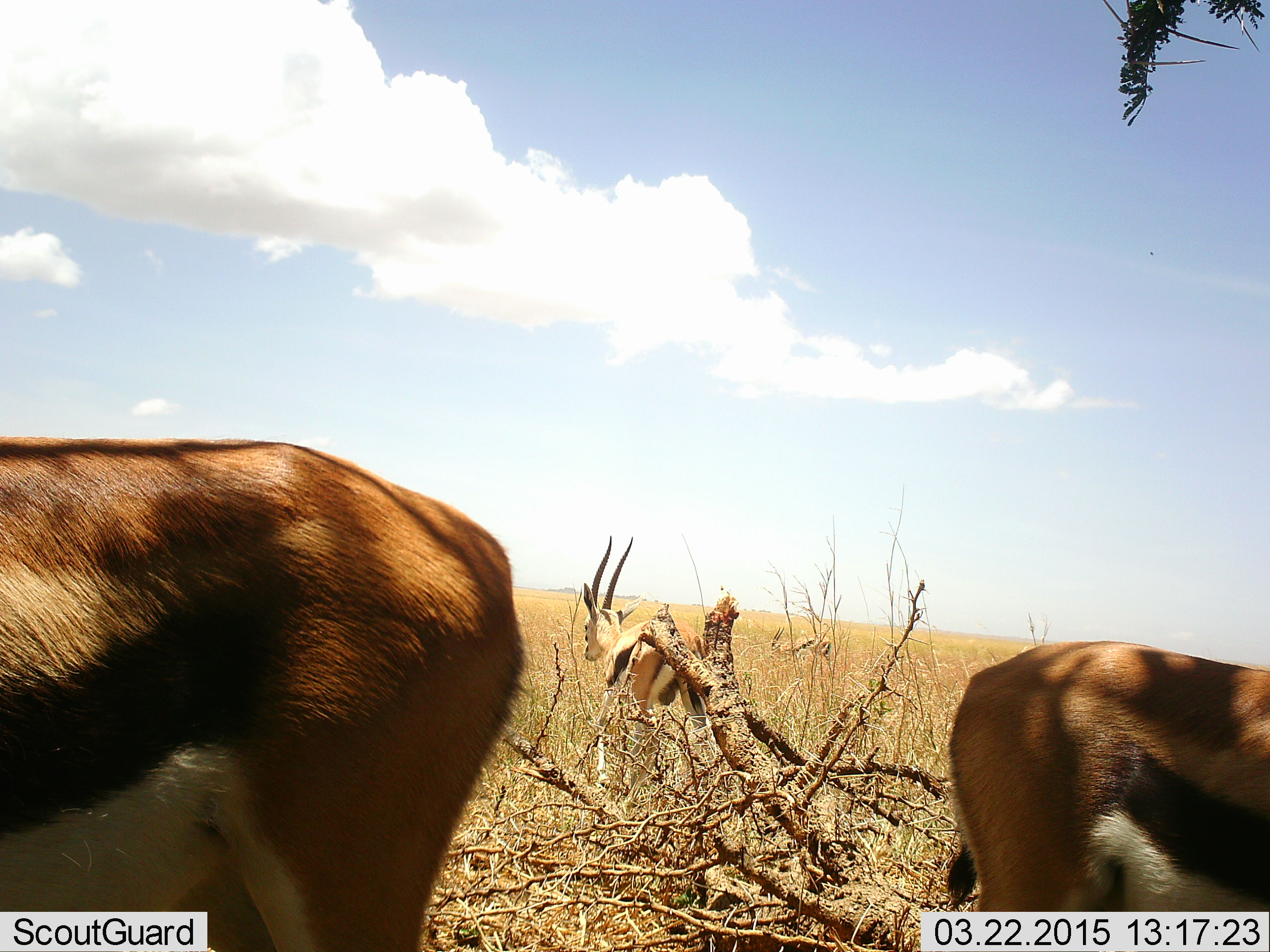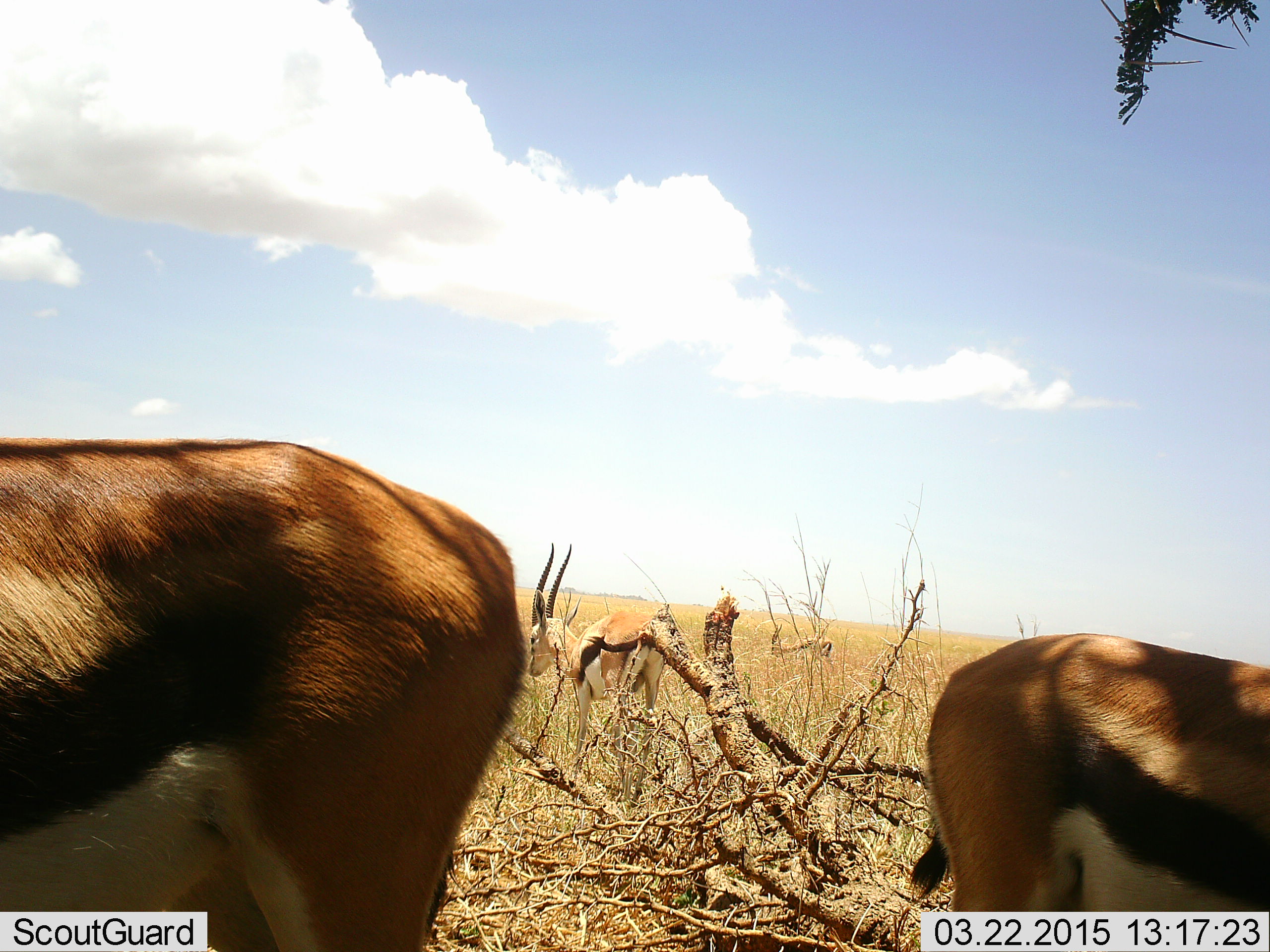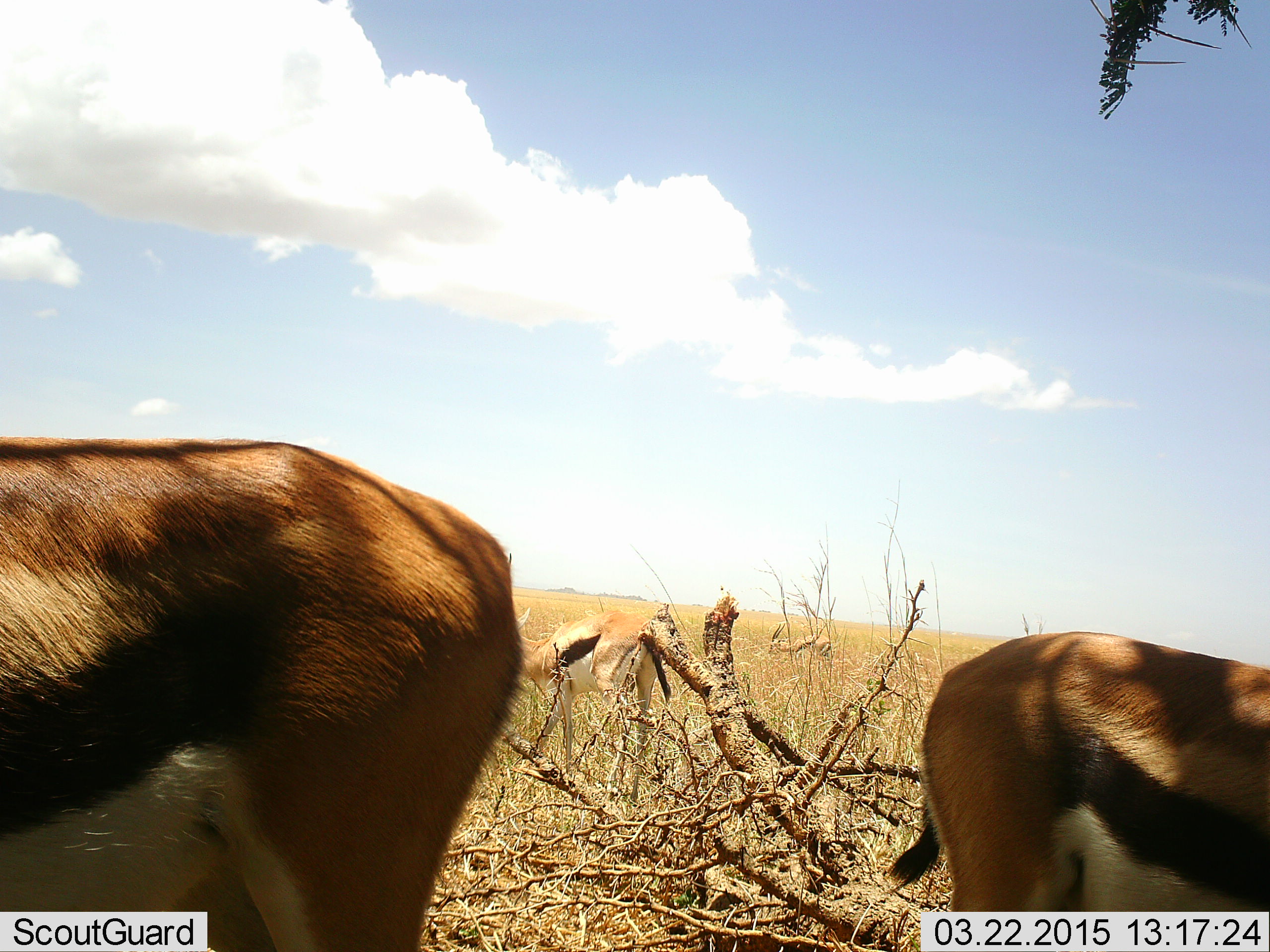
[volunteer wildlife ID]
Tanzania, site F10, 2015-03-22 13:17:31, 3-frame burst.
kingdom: Animalia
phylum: Chordata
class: Mammalia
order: Artiodactyla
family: Bovidae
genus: Eudorcas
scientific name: Eudorcas thomsonii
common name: thomson's gazelle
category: gazellethomsons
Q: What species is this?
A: Gazellethomsons (thomson's gazelle) (Eudorcas thomsonii).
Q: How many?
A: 4.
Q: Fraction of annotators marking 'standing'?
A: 90%.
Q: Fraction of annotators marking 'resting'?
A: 10%.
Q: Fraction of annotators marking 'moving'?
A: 20%.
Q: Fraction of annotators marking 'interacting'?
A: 0%.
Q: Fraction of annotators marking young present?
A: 0%.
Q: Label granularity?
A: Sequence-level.